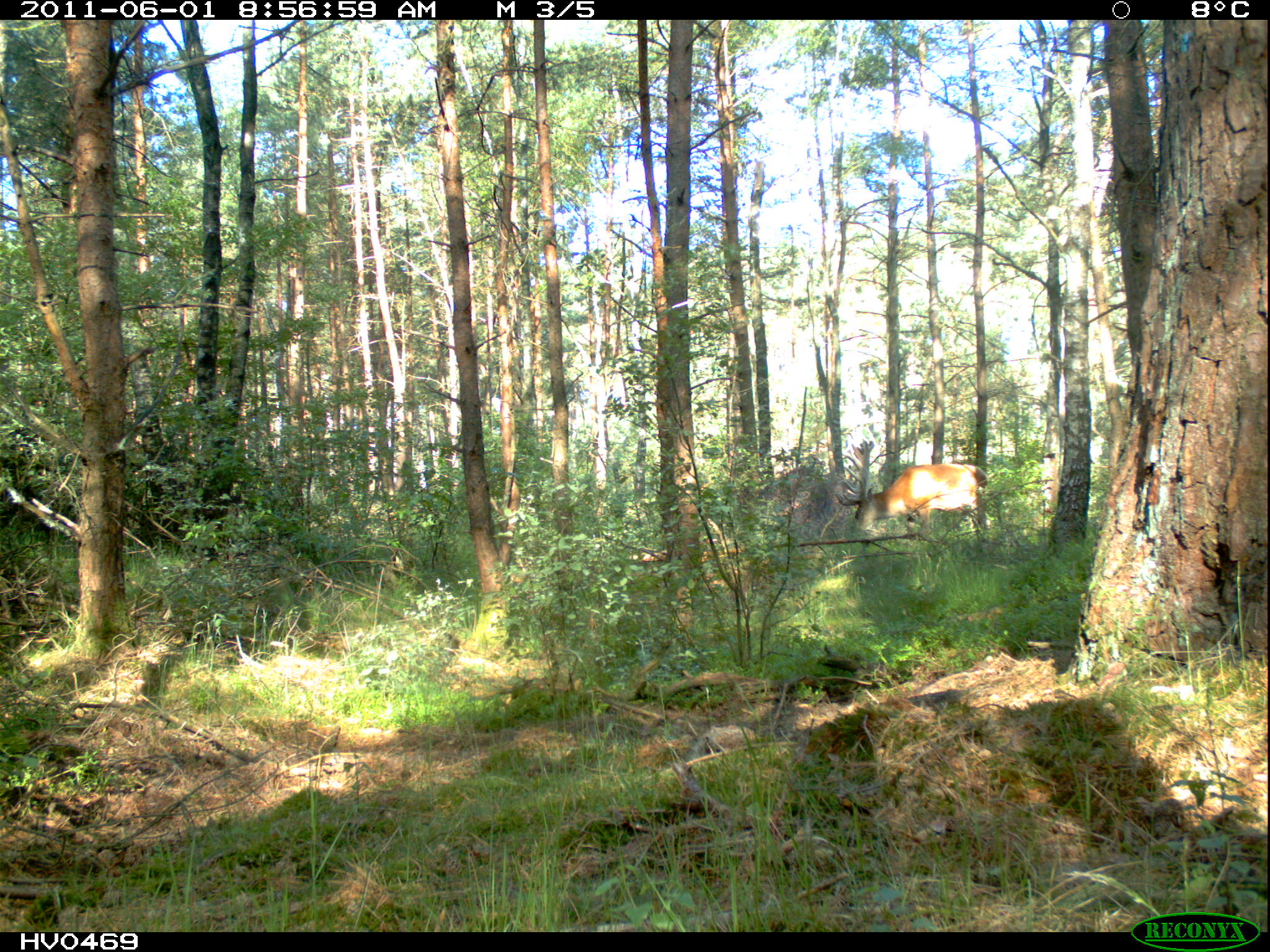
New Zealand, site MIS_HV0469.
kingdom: Animalia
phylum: Chordata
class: Mammalia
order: Artiodactyla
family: Cervidae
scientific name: Cervidae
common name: deer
Deer (Cervidae).